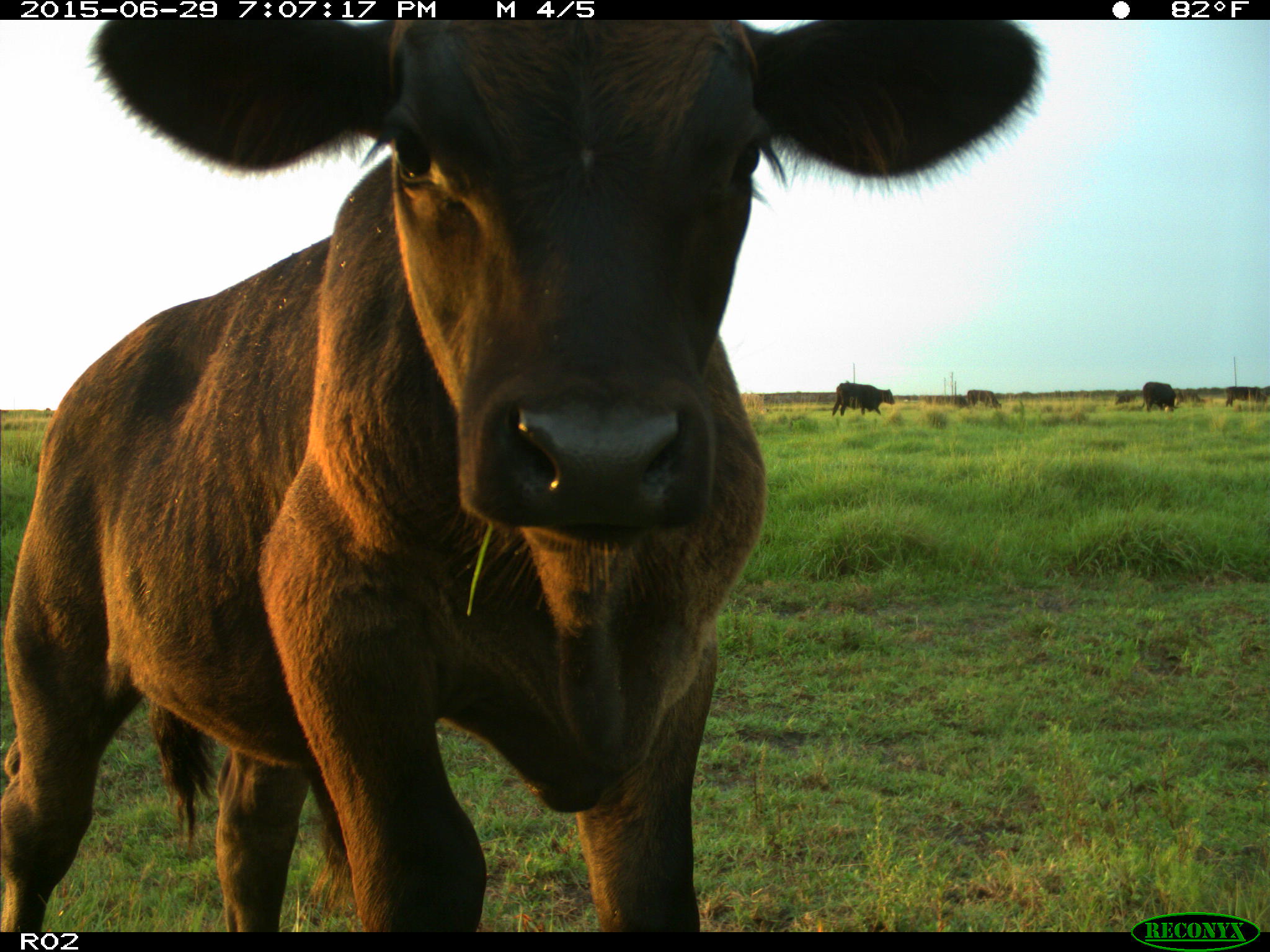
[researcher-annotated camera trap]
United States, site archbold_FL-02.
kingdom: Animalia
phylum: Chordata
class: Mammalia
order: Artiodactyla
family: Bovidae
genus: Bos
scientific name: Bos taurus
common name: domestic cow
Bos taurus (domestic cow).